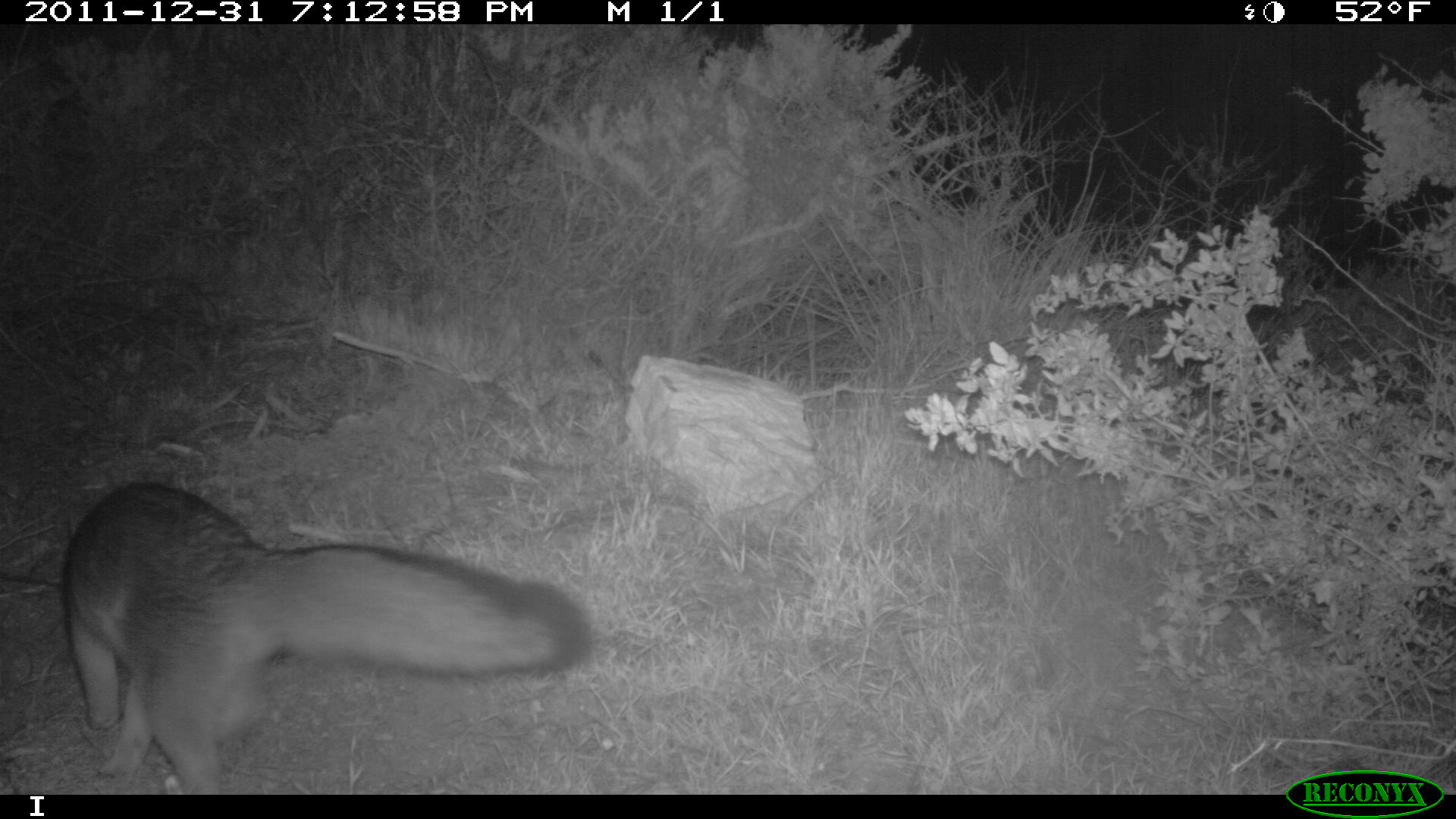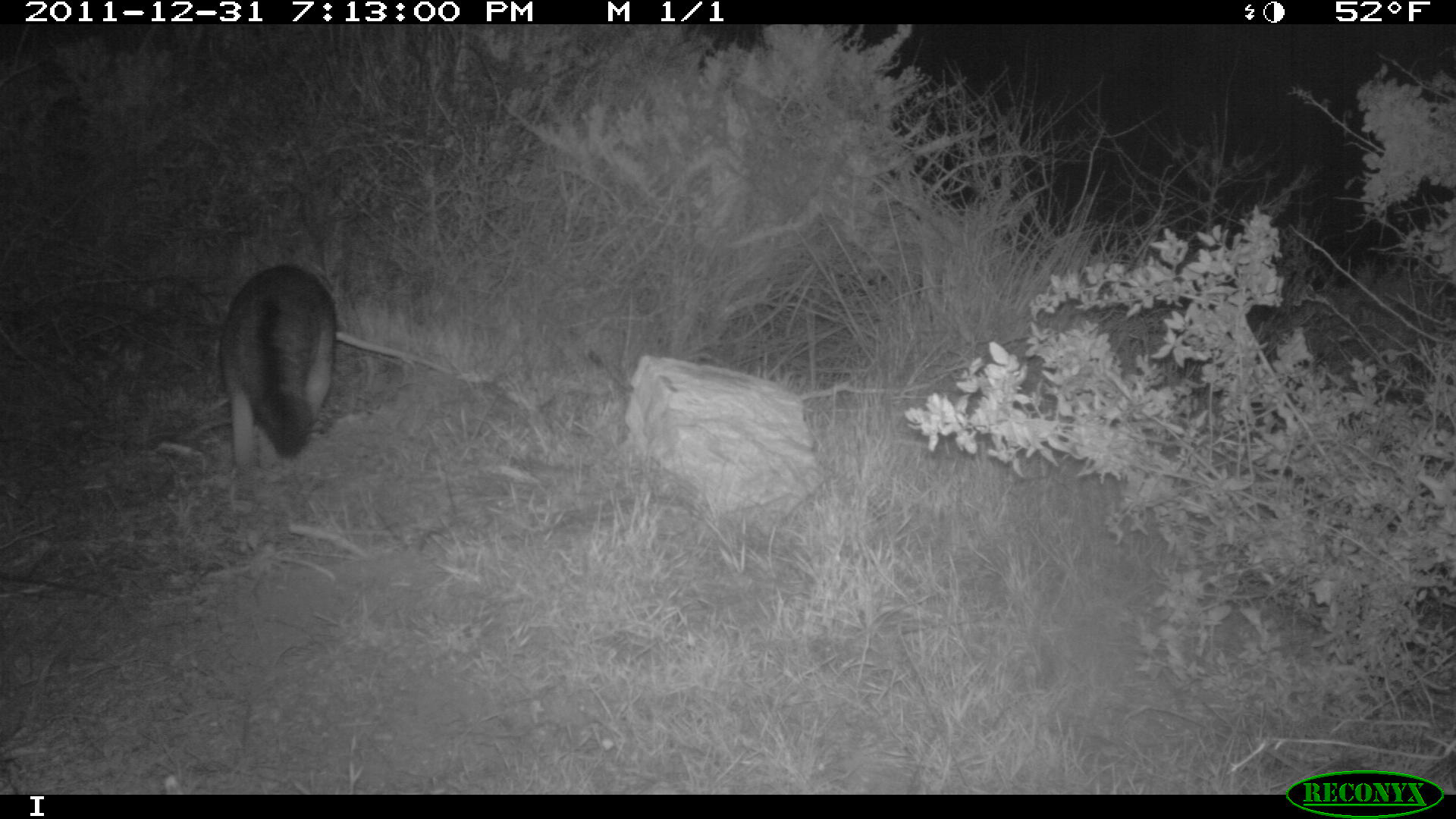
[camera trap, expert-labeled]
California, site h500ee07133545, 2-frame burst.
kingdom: Animalia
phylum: Chordata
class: Mammalia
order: Carnivora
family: Canidae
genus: Urocyon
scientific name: Urocyon littoralis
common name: island fox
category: fox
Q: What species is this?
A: Fox (island fox) (Urocyon littoralis).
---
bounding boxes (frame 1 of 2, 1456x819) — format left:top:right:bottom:
fox: 0:482:595:792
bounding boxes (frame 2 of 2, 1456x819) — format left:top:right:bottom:
fox: 219:262:340:474